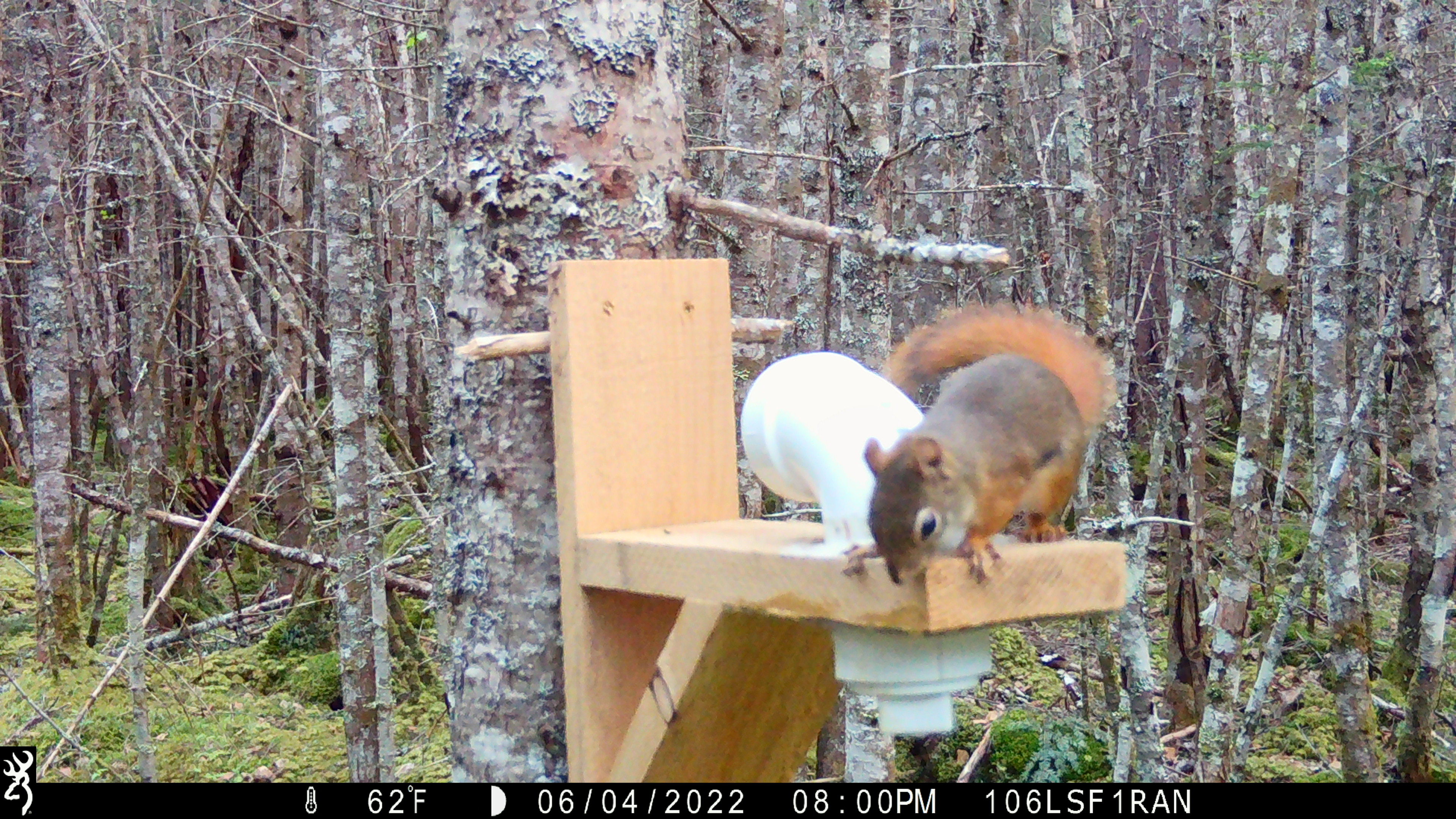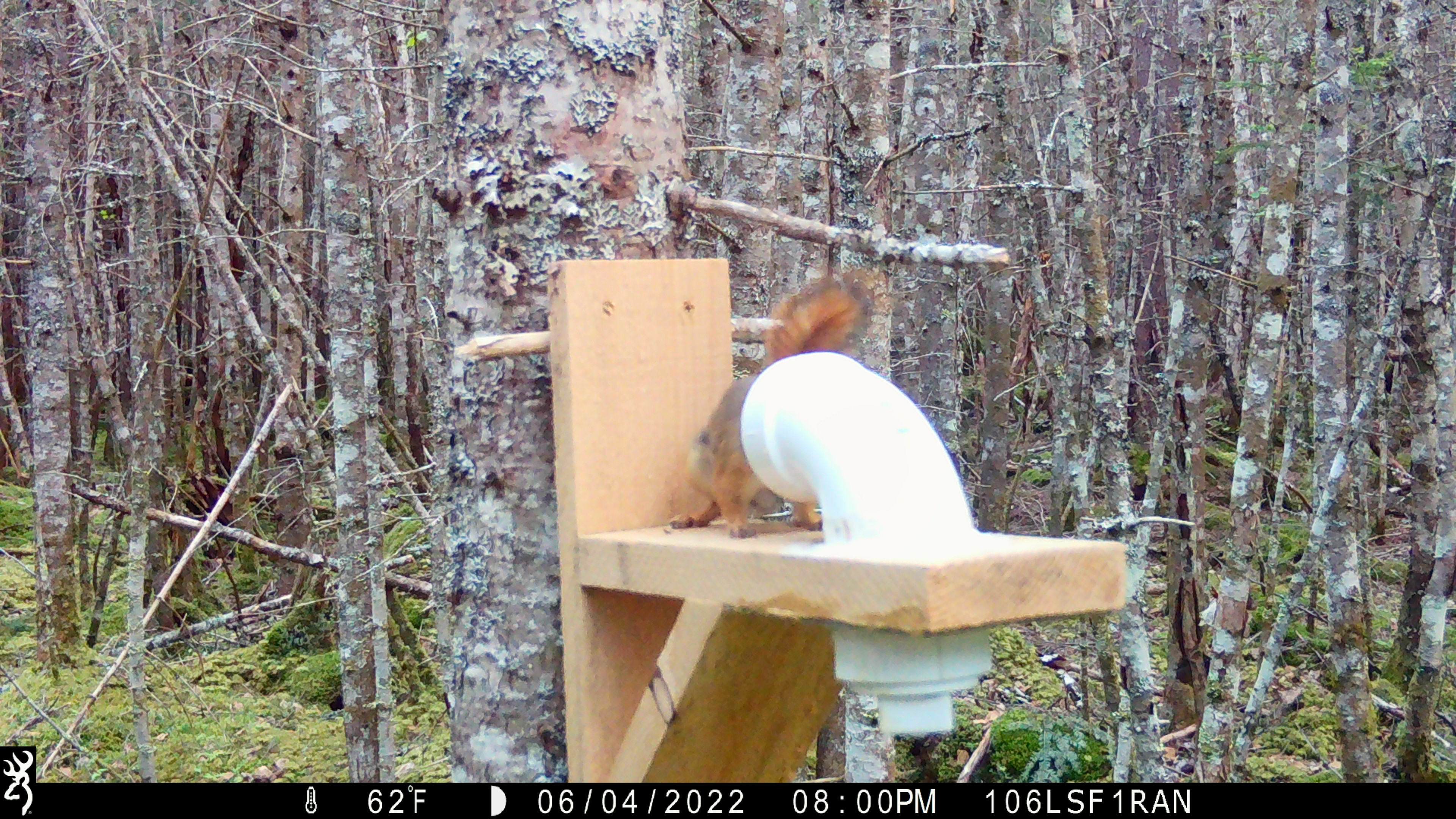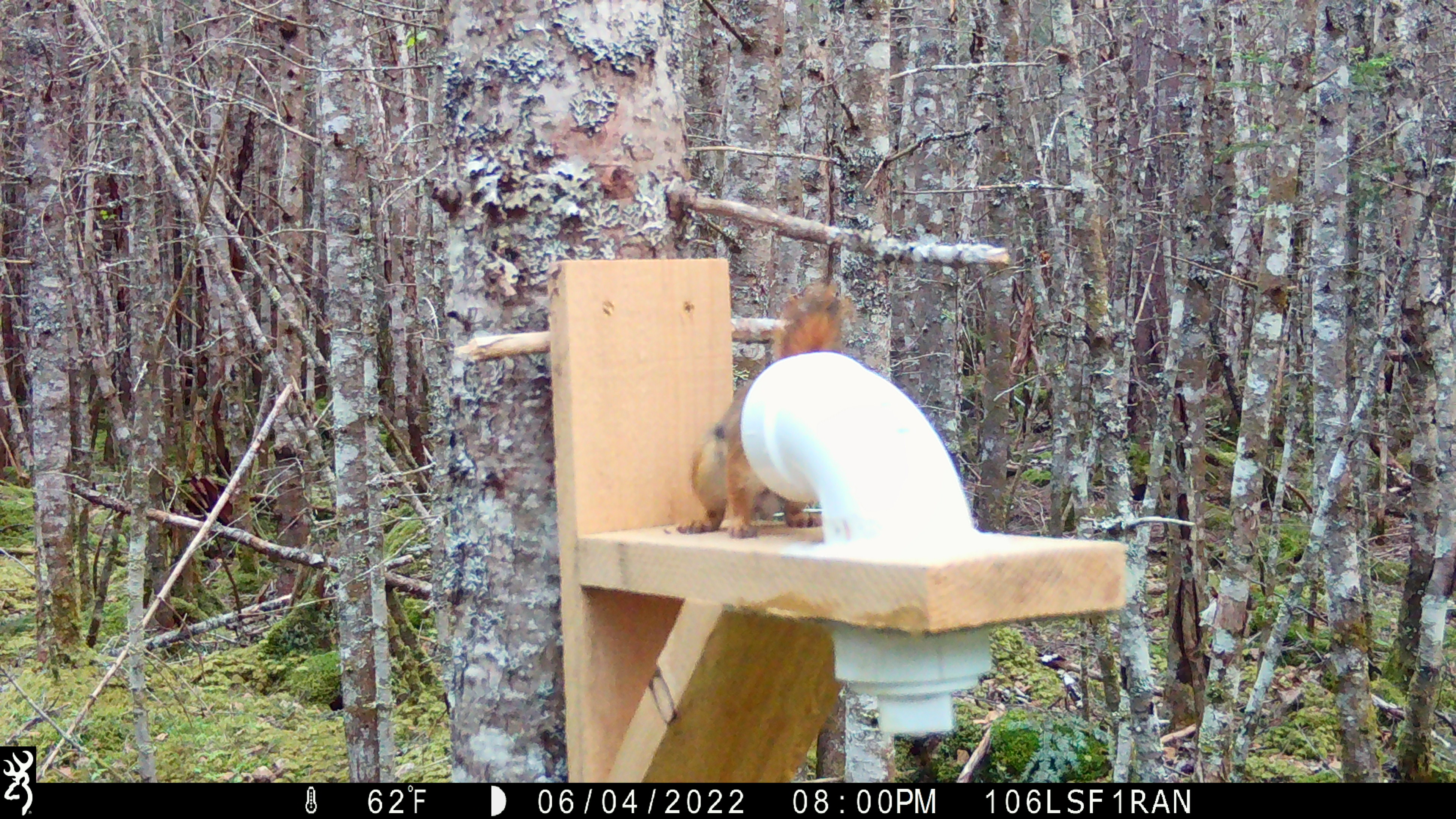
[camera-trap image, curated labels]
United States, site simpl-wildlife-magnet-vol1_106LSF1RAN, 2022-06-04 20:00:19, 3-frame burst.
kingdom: Animalia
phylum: Chordata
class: Mammalia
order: Rodentia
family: Sciuridae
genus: Tamiasciurus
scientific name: Tamiasciurus hudsonicus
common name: red squirrel